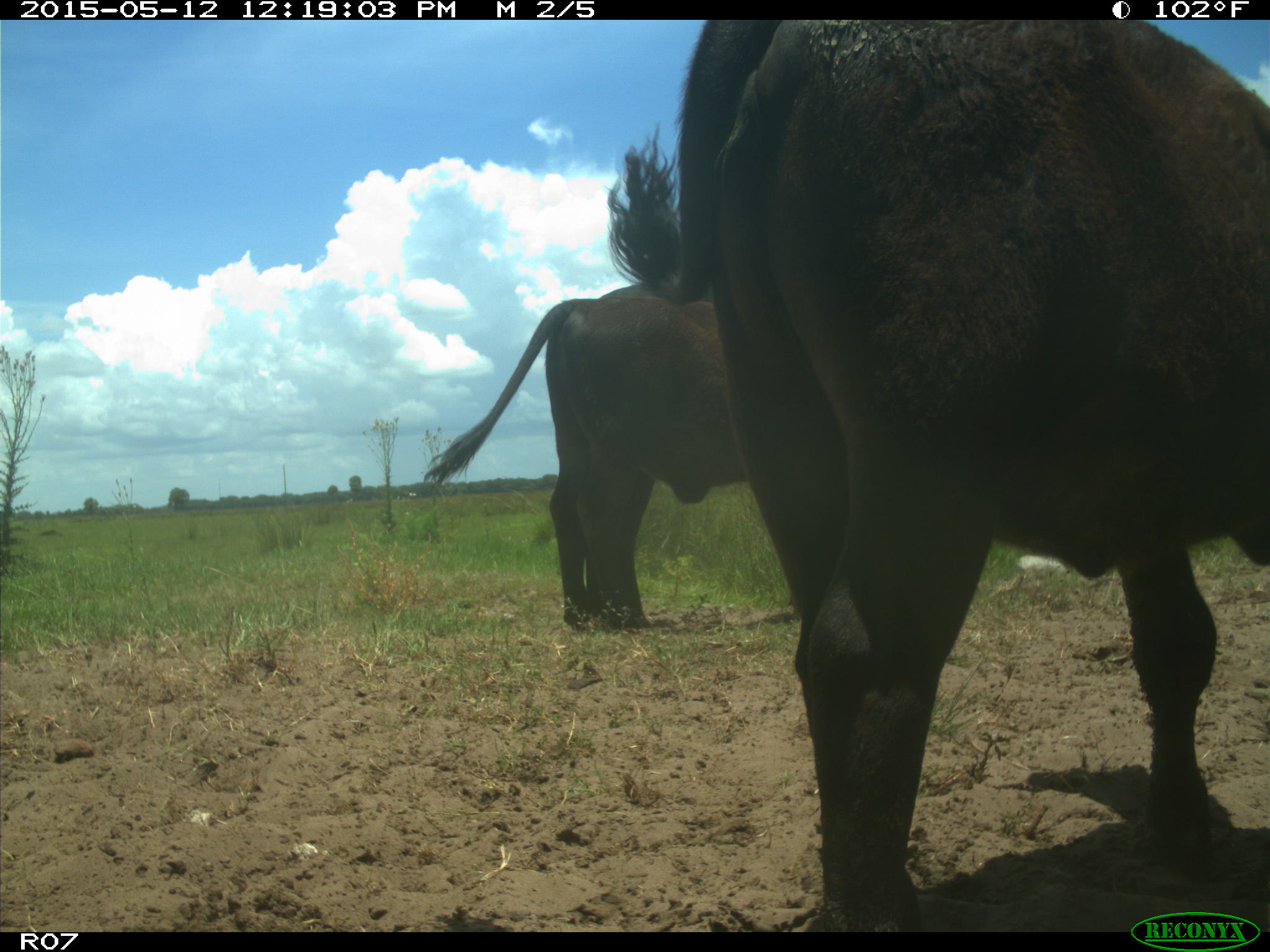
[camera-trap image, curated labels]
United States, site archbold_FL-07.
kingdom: Animalia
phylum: Chordata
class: Mammalia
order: Artiodactyla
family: Bovidae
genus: Bos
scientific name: Bos taurus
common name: domestic cow